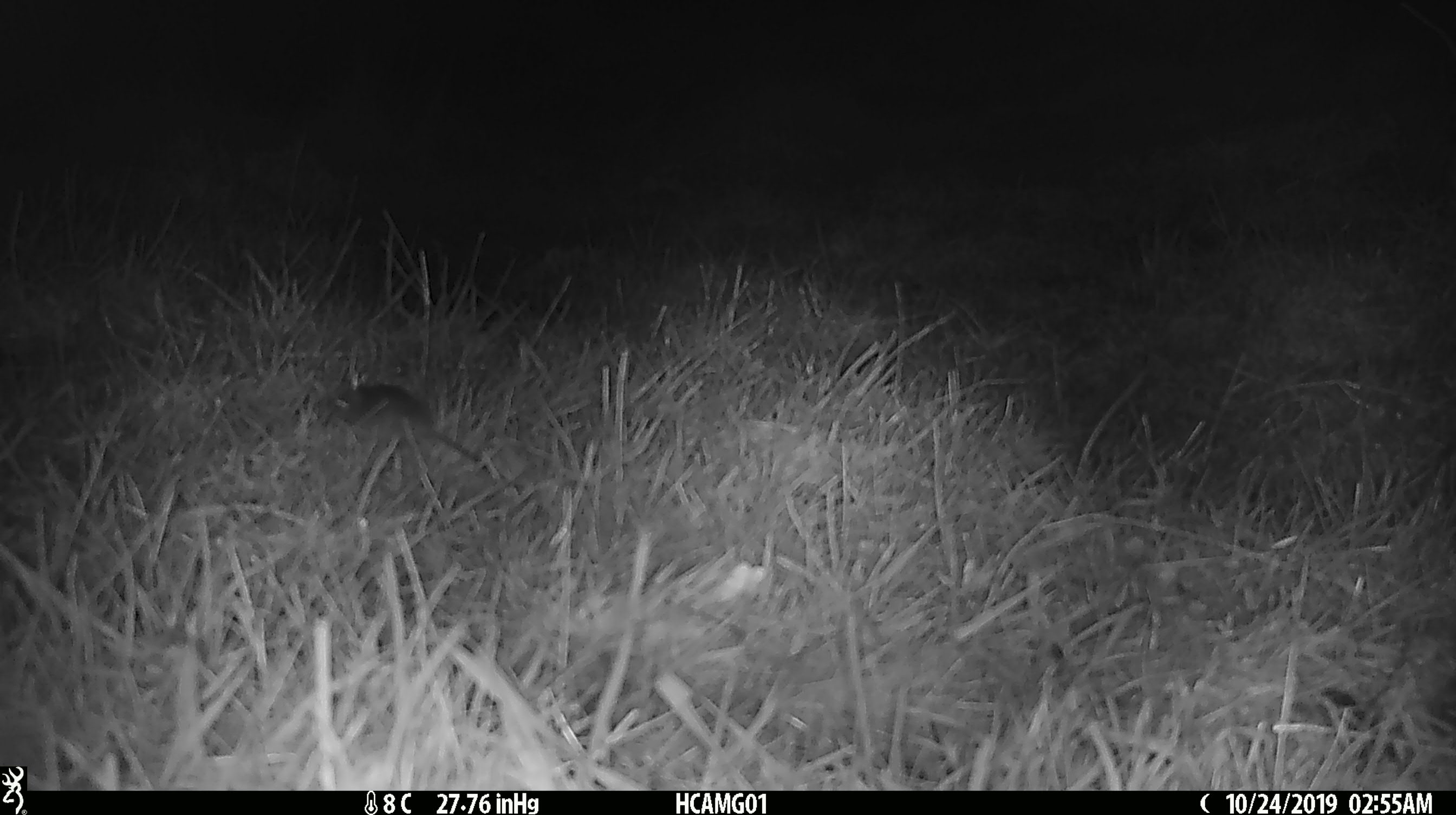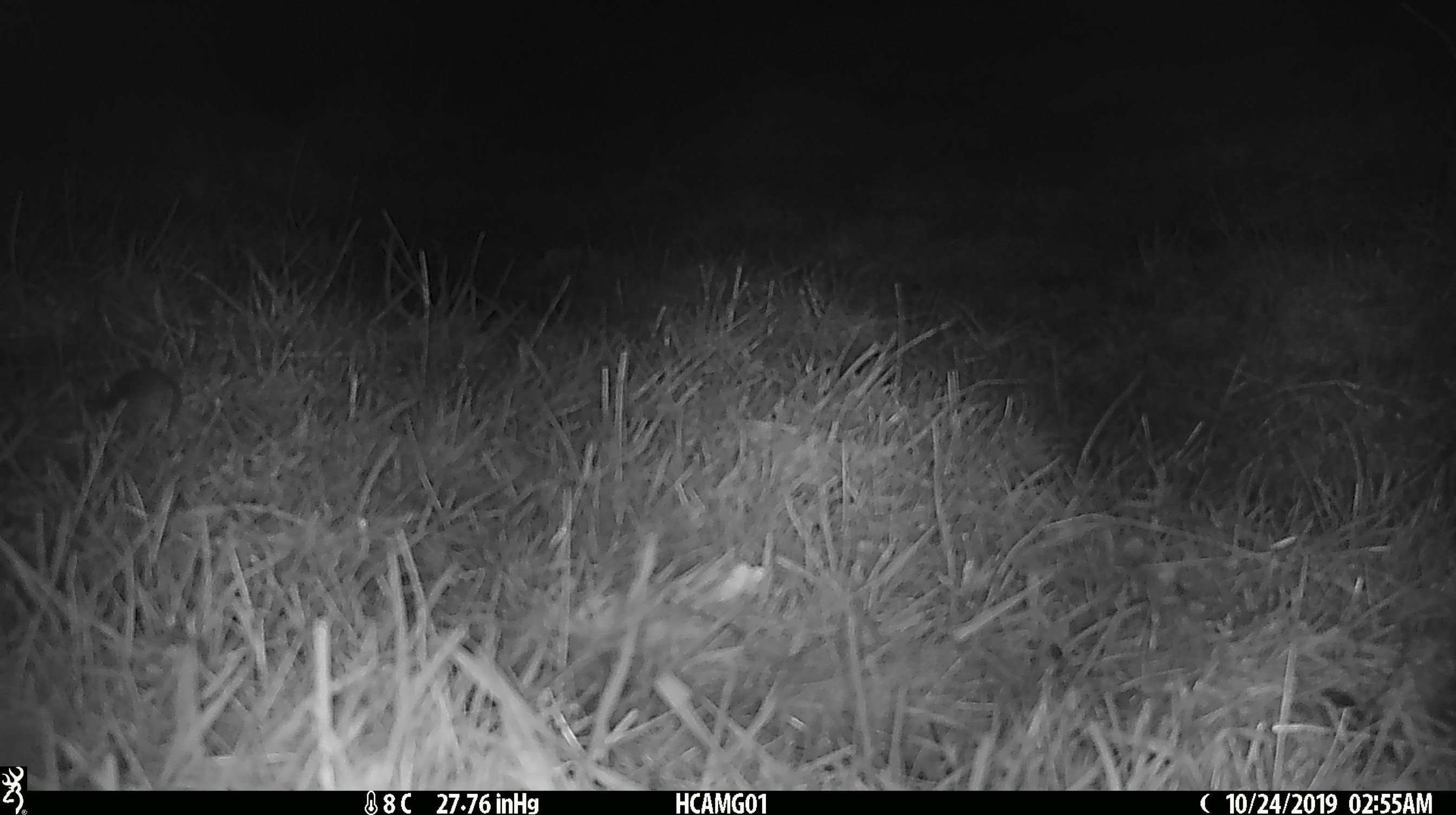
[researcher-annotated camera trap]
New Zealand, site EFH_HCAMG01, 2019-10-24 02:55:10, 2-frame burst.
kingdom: Animalia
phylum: Chordata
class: Mammalia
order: Rodentia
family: Muridae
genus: Mus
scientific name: Mus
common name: mouse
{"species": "mouse (Mus)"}